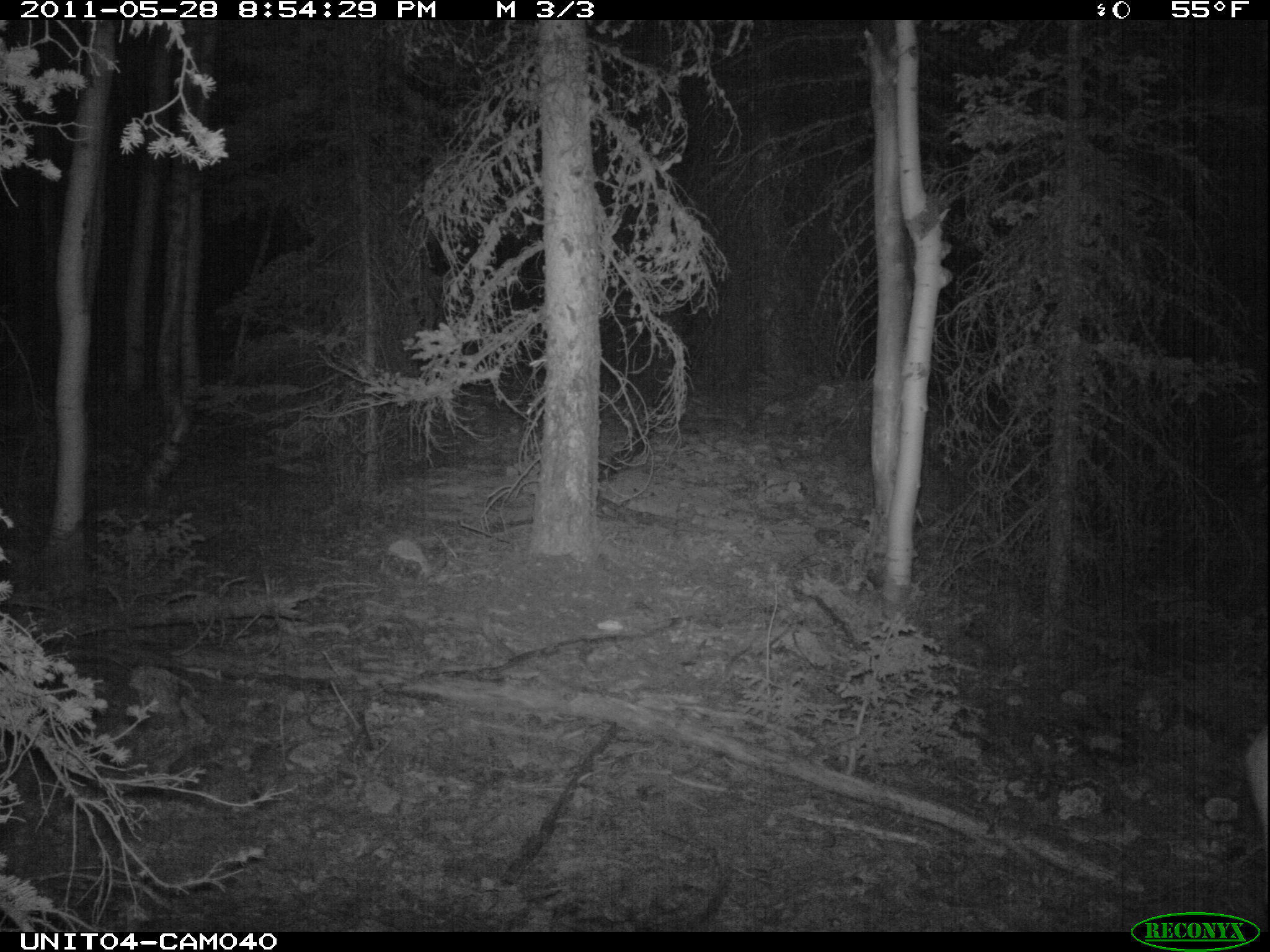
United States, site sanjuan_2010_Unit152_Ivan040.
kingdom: Animalia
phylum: Chordata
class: Mammalia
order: Artiodactyla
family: Cervidae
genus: Odocoileus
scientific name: Odocoileus hemionus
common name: mule deer